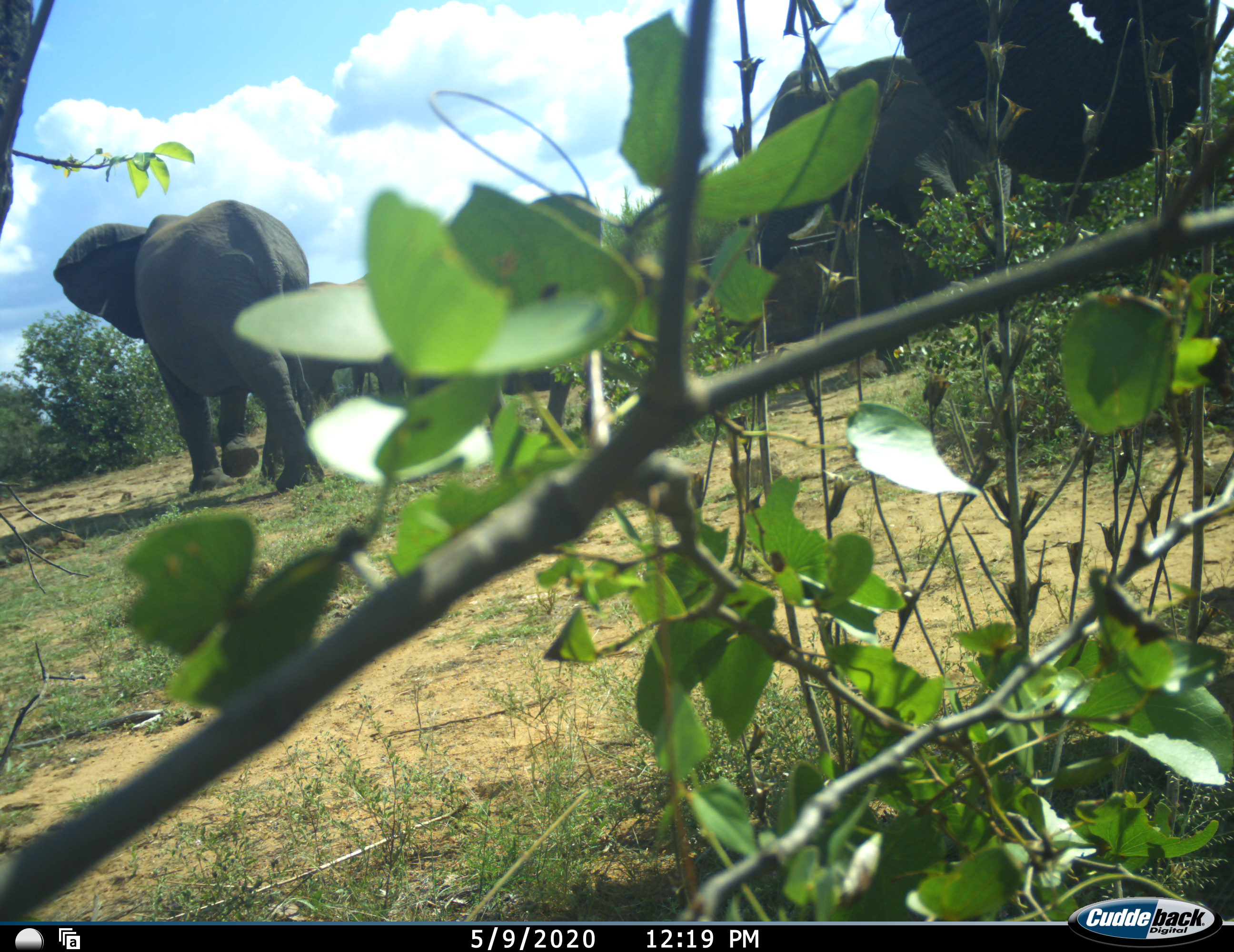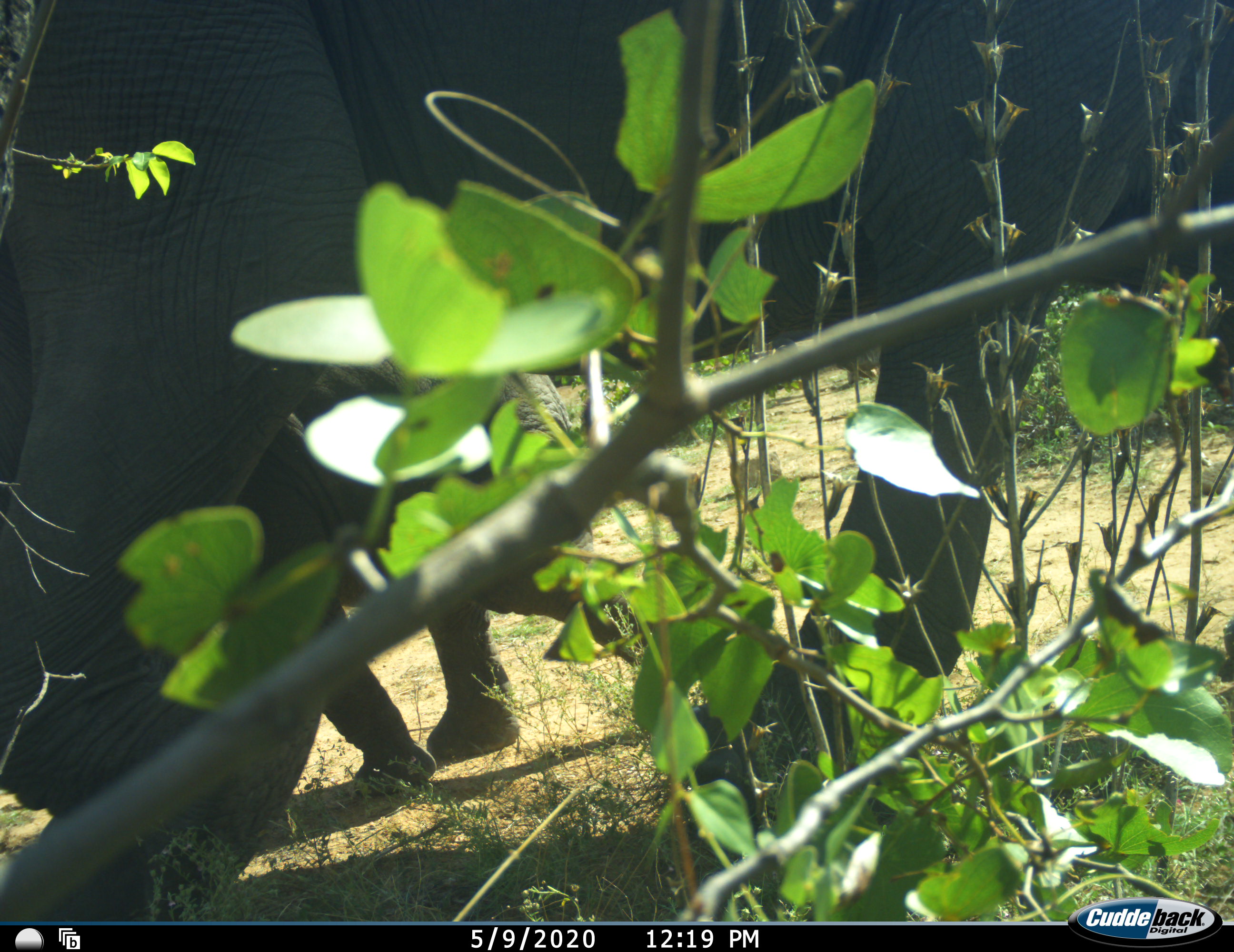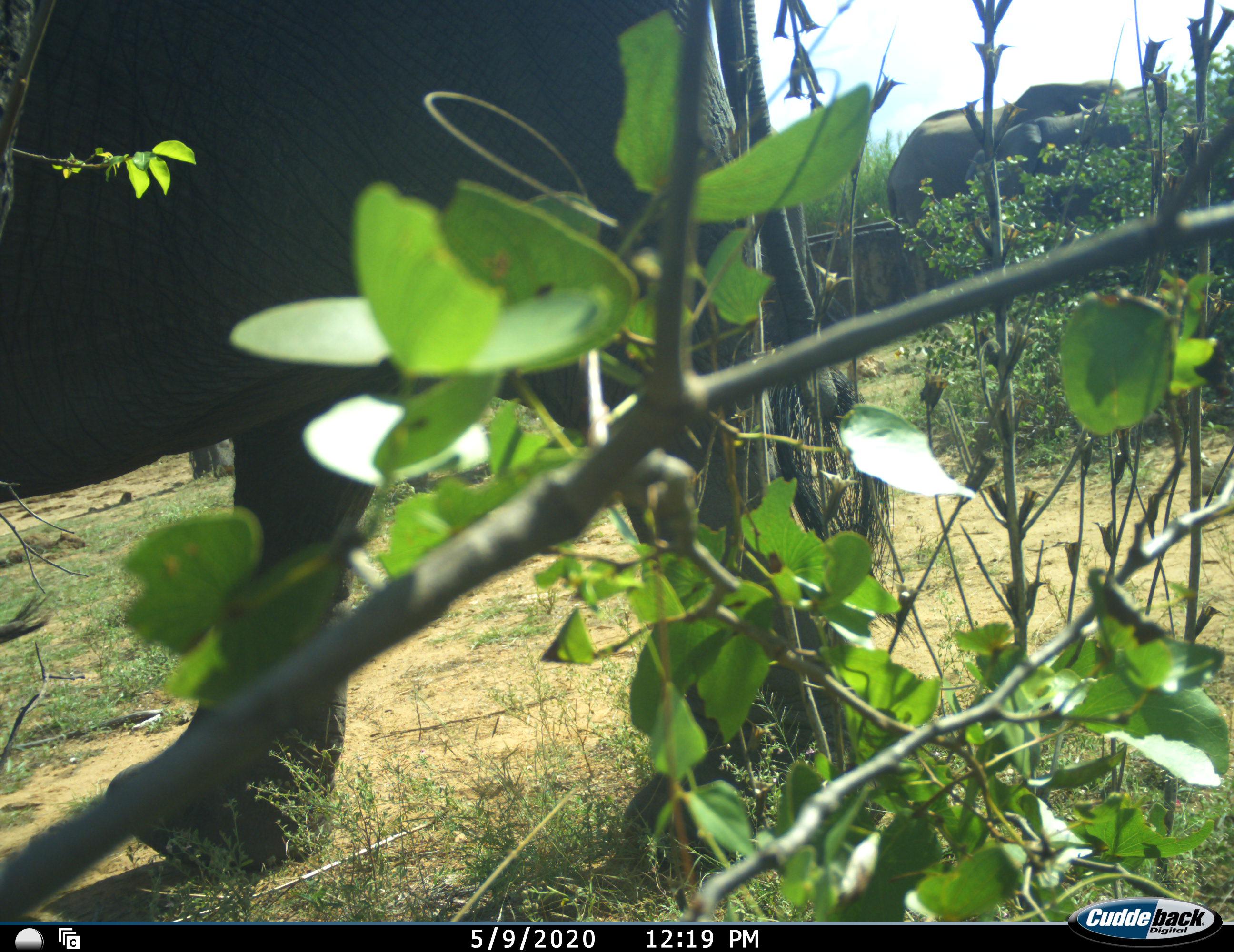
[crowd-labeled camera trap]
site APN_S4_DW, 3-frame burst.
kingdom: Animalia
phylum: Chordata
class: Mammalia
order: Proboscidea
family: Elephantidae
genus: Loxodonta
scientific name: Loxodonta africana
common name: african bush elephant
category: elephant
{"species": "elephant (african bush elephant) (Loxodonta africana)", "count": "4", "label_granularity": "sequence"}